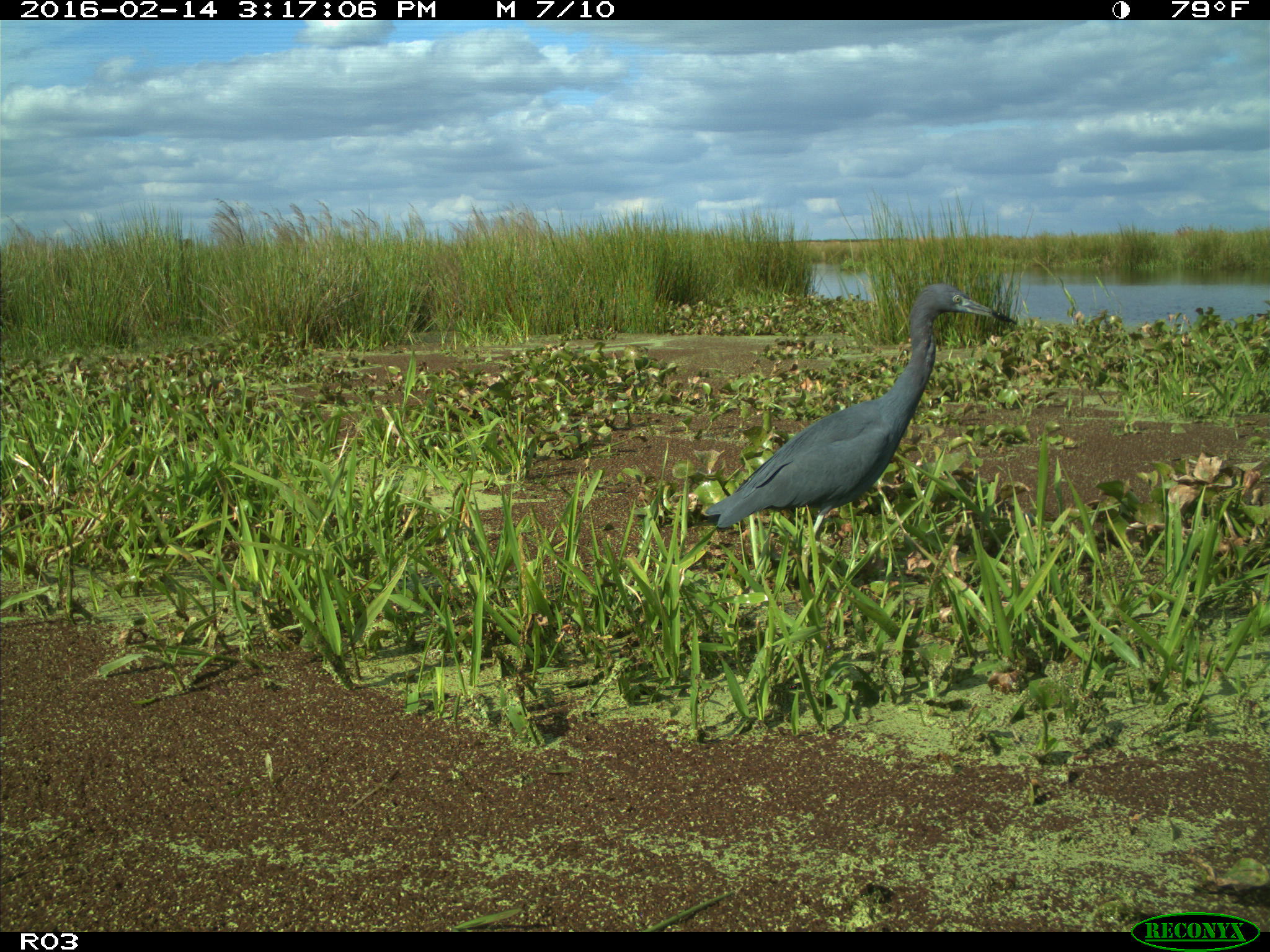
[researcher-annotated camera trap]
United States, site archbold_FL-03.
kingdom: Animalia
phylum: Chordata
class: Aves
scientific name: Aves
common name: birds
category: unidentified bird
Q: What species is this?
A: Unidentified bird (birds) (Aves).